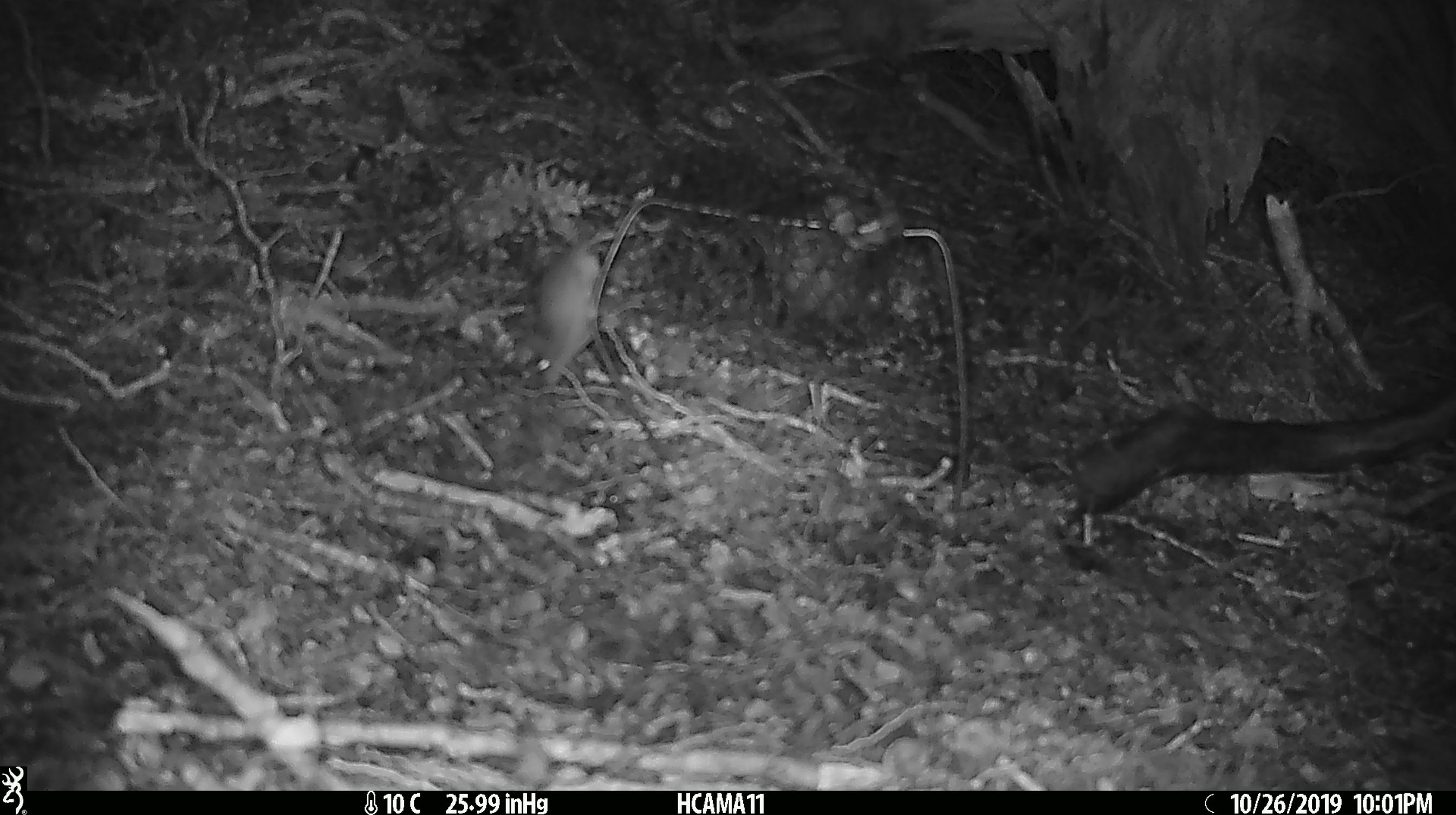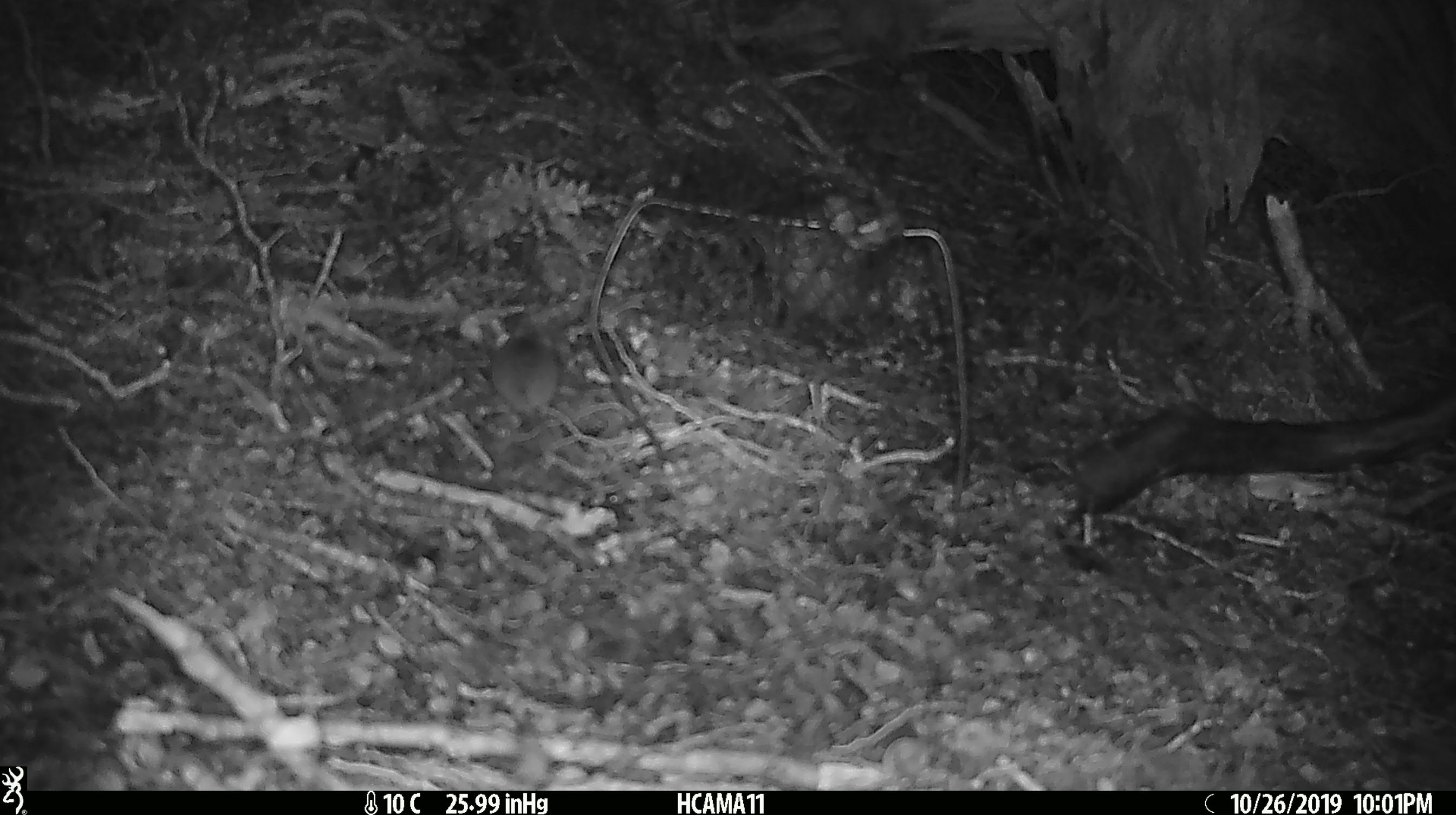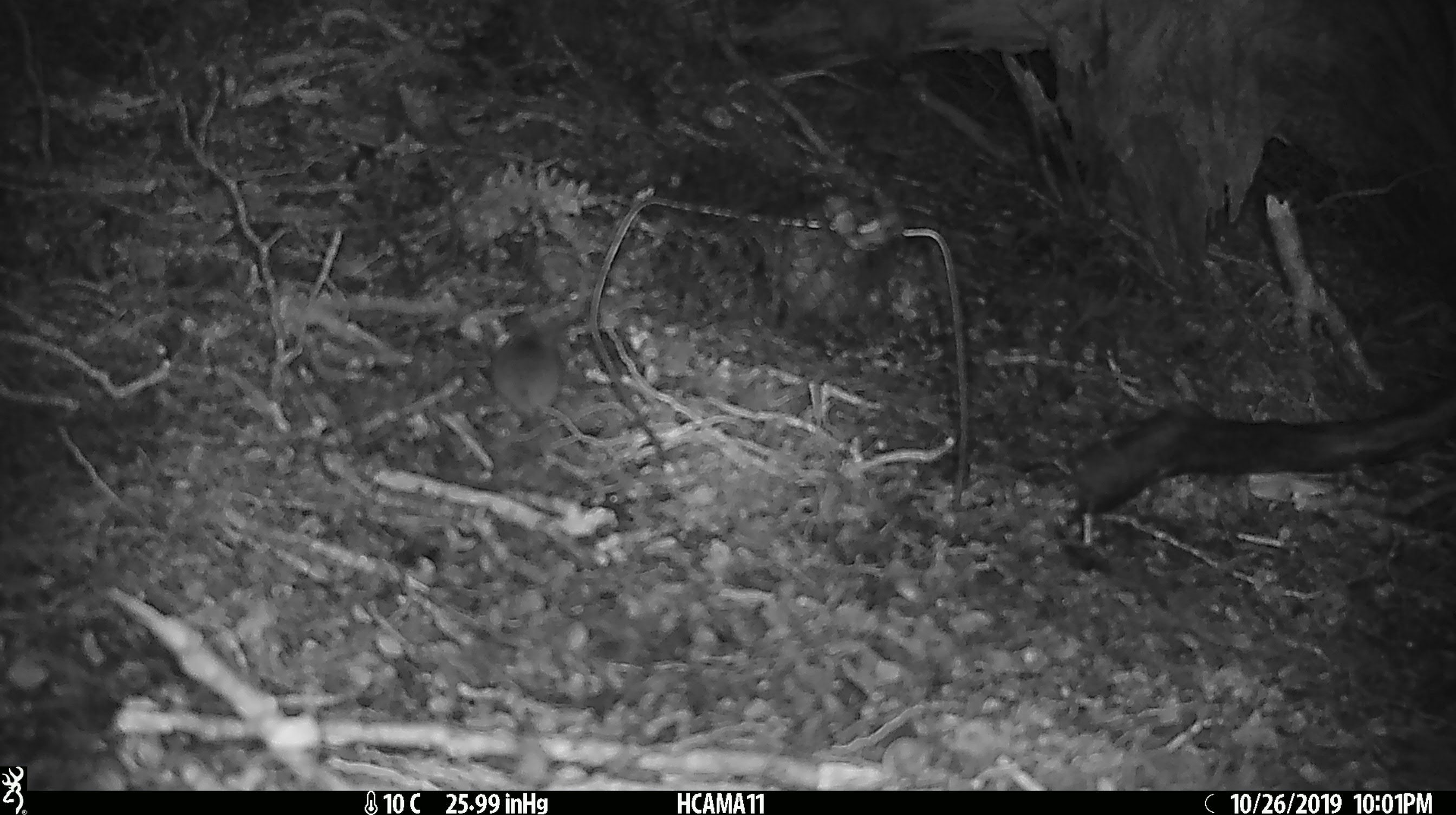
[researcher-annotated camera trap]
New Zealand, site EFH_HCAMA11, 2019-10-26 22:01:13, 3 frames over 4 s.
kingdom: Animalia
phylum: Chordata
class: Mammalia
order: Rodentia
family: Muridae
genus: Mus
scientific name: Mus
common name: mouse